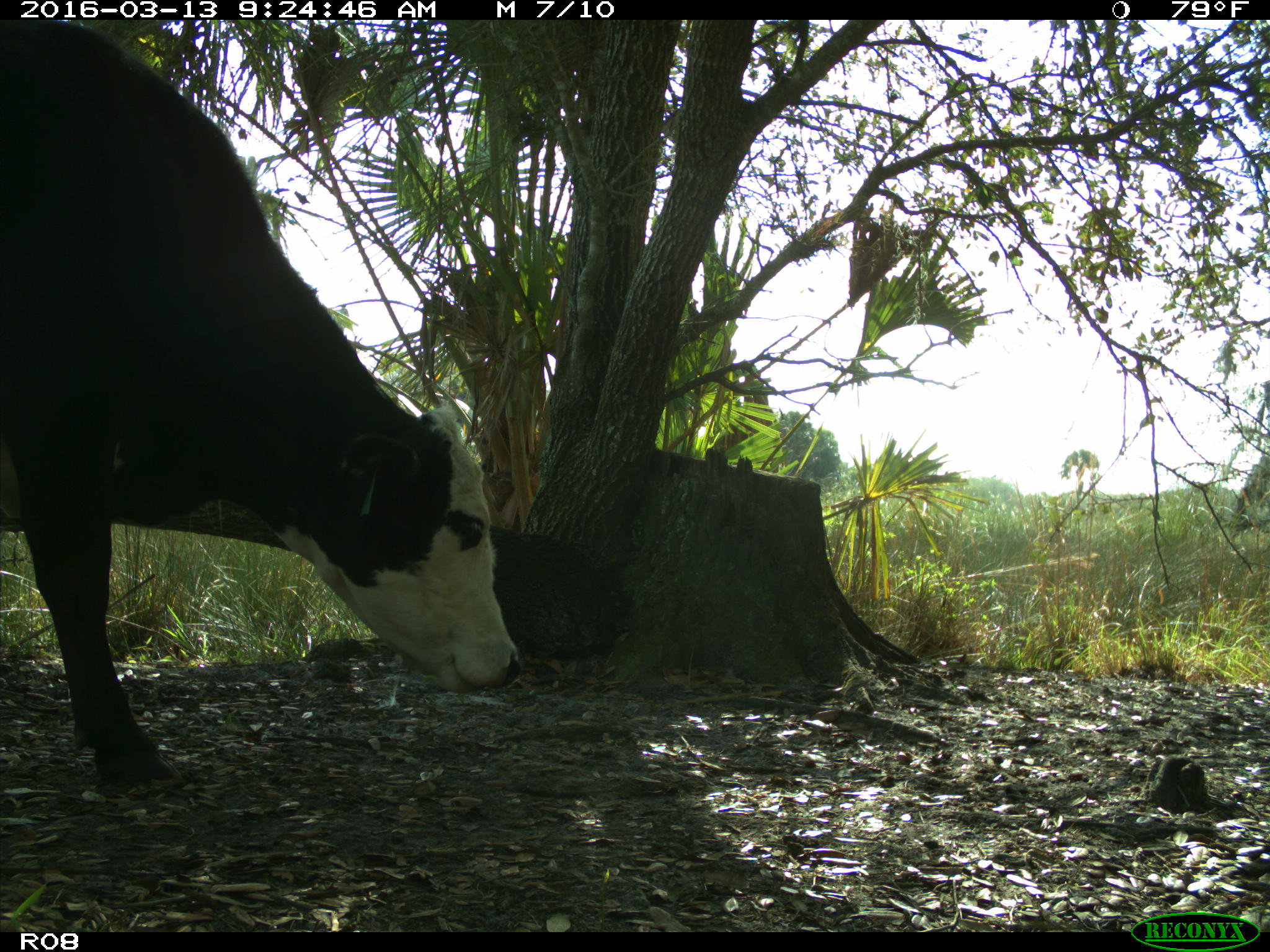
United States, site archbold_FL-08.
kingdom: Animalia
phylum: Chordata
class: Mammalia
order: Artiodactyla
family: Bovidae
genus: Bos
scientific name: Bos taurus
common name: domestic cow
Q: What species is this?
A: Bos taurus (domestic cow).